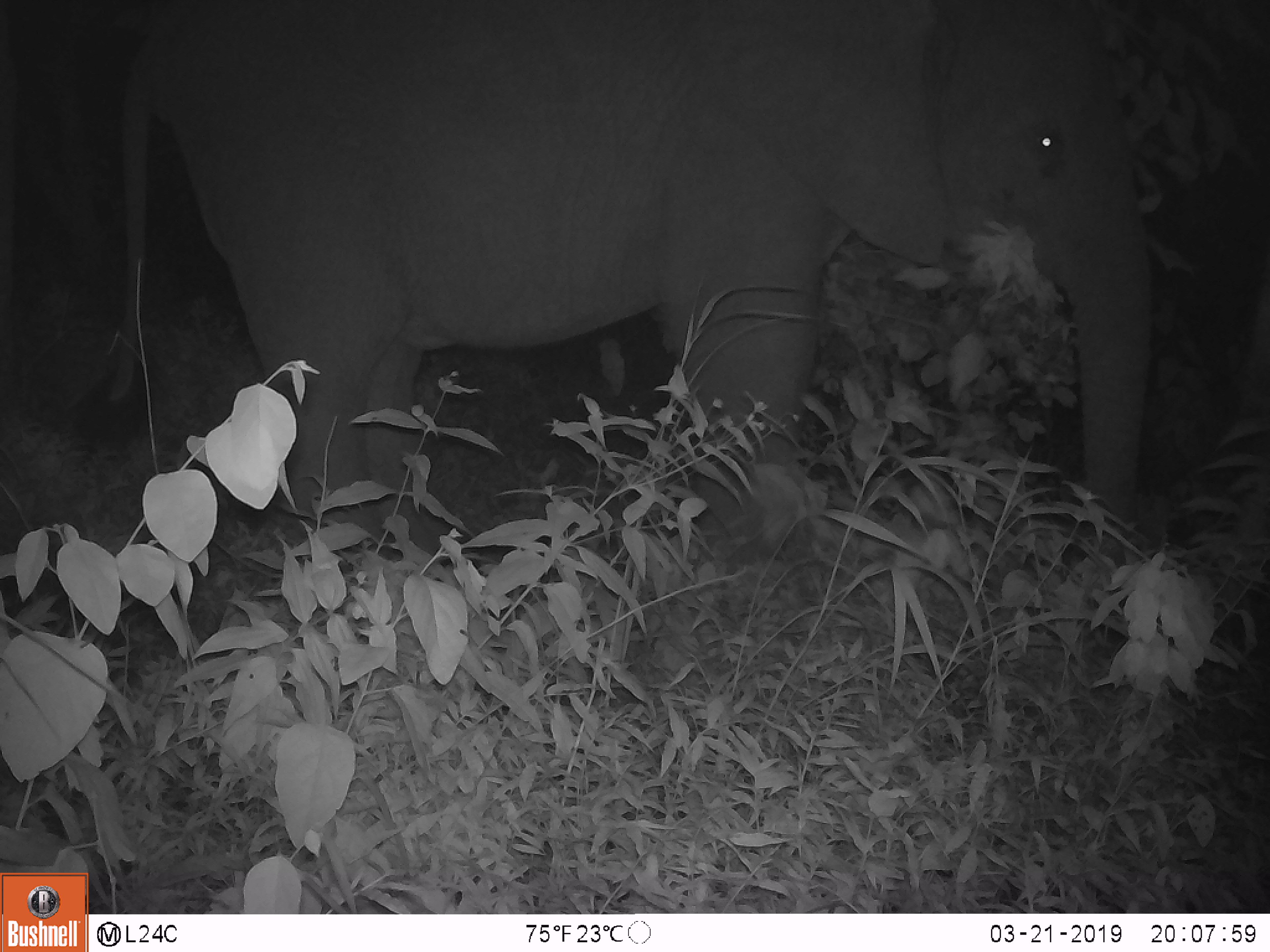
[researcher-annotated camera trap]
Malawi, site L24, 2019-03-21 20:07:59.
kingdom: Animalia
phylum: Chordata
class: Mammalia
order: Proboscidea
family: Elephantidae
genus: Loxodonta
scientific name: Loxodonta africana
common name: african savanna elephant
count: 1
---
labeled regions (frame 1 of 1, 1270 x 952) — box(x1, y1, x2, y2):
african savanna elephant: box(62, 0, 1163, 586)